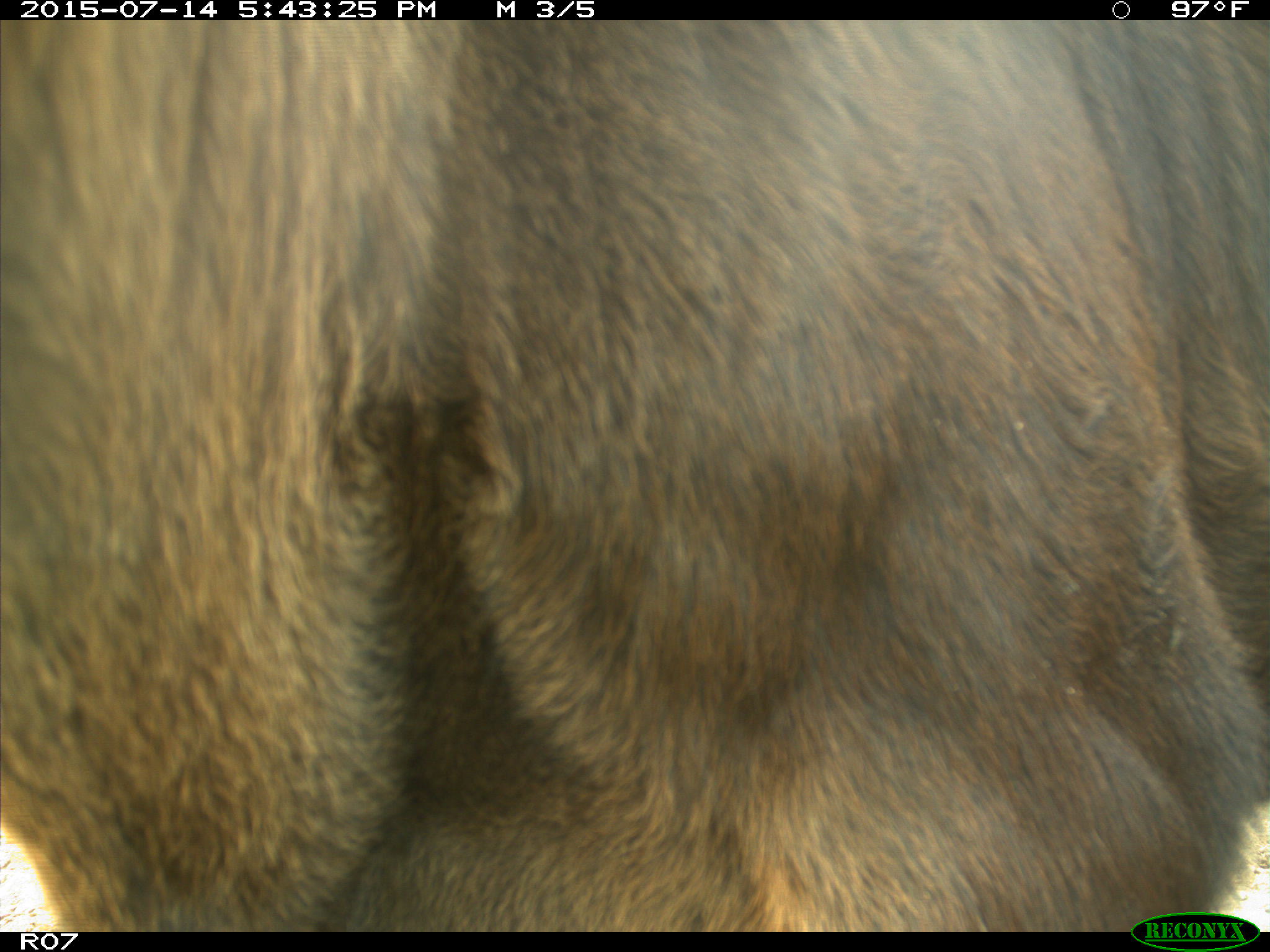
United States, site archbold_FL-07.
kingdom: Animalia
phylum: Chordata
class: Mammalia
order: Artiodactyla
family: Bovidae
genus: Bos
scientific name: Bos taurus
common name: domestic cow